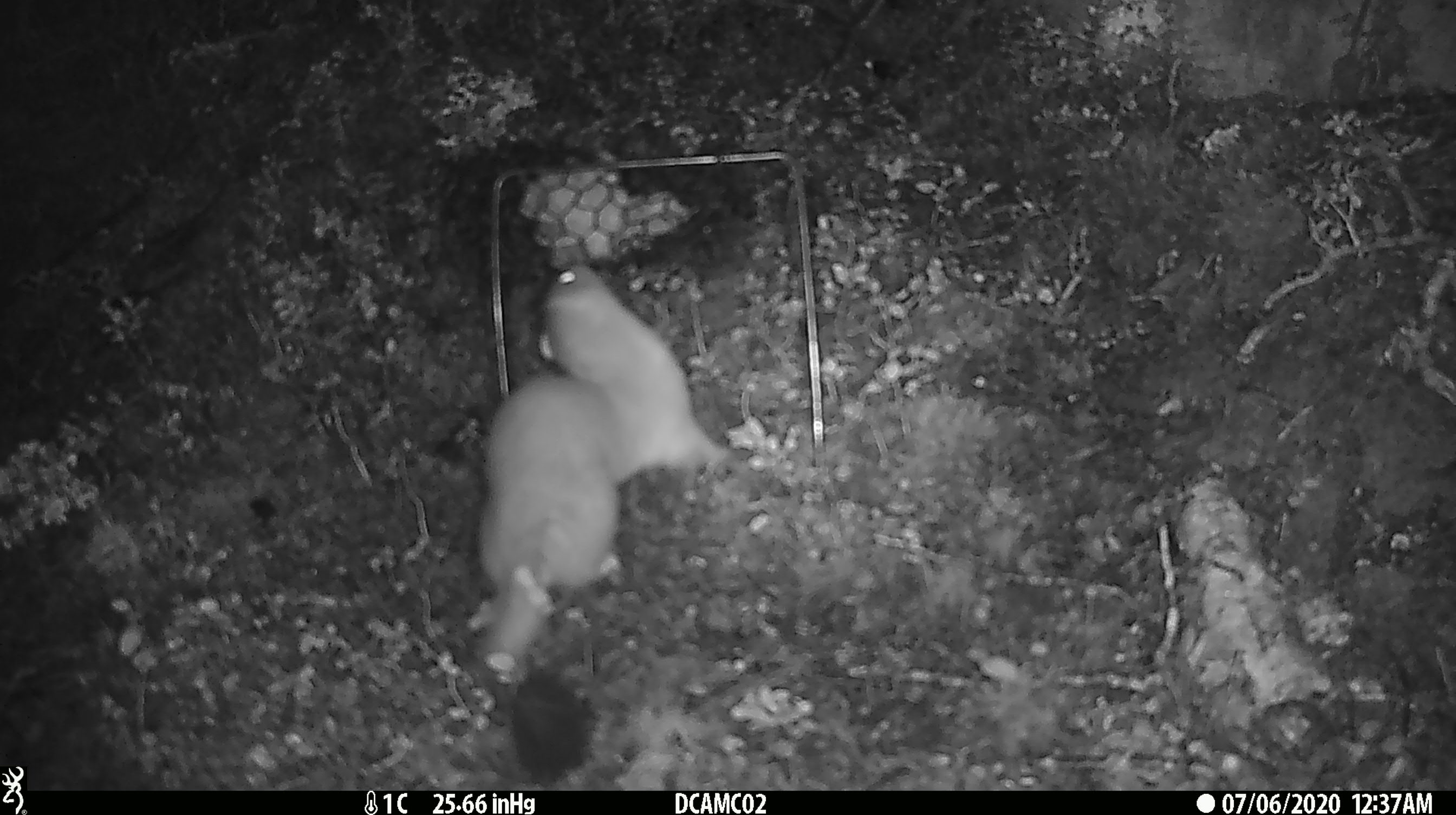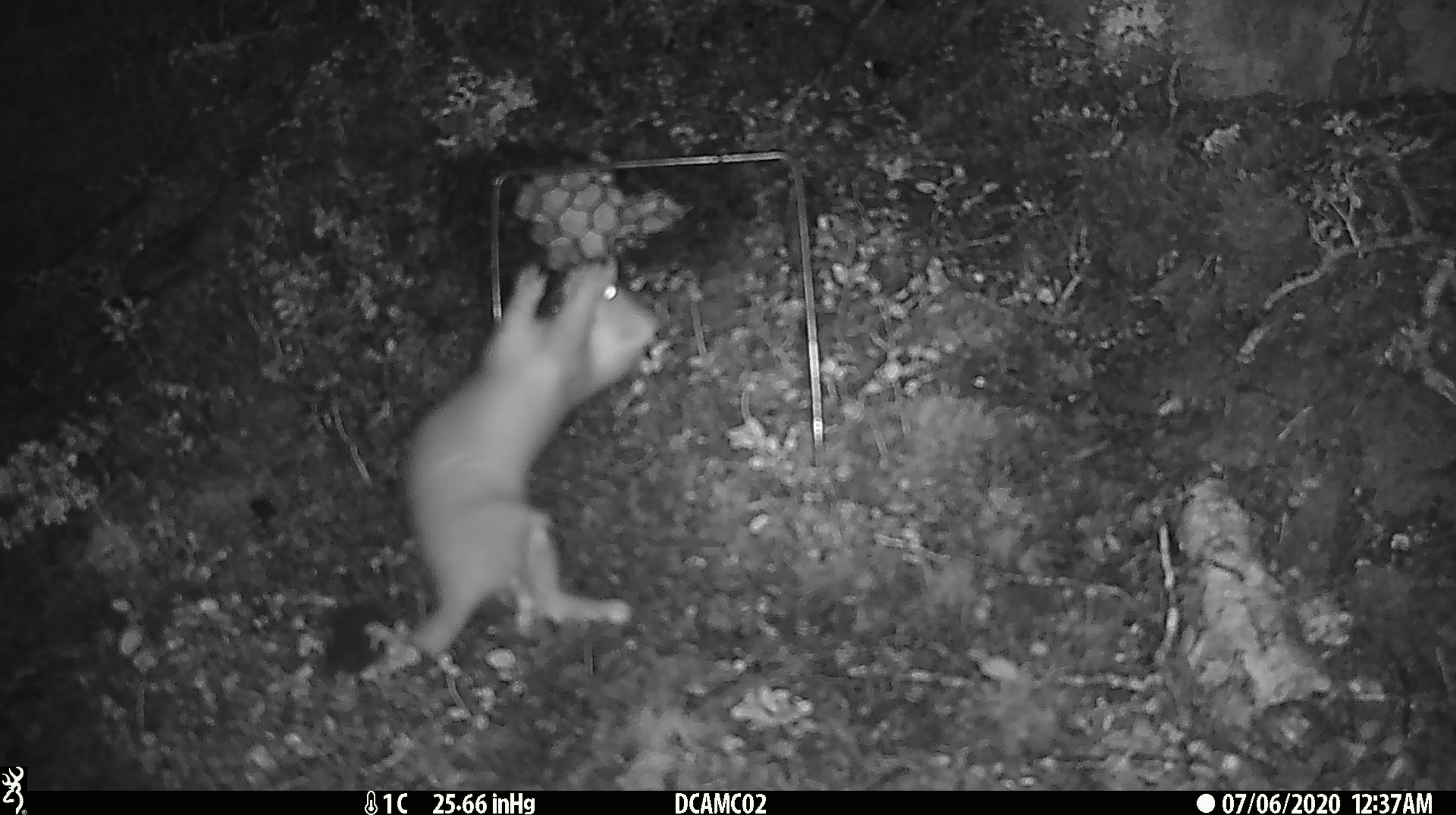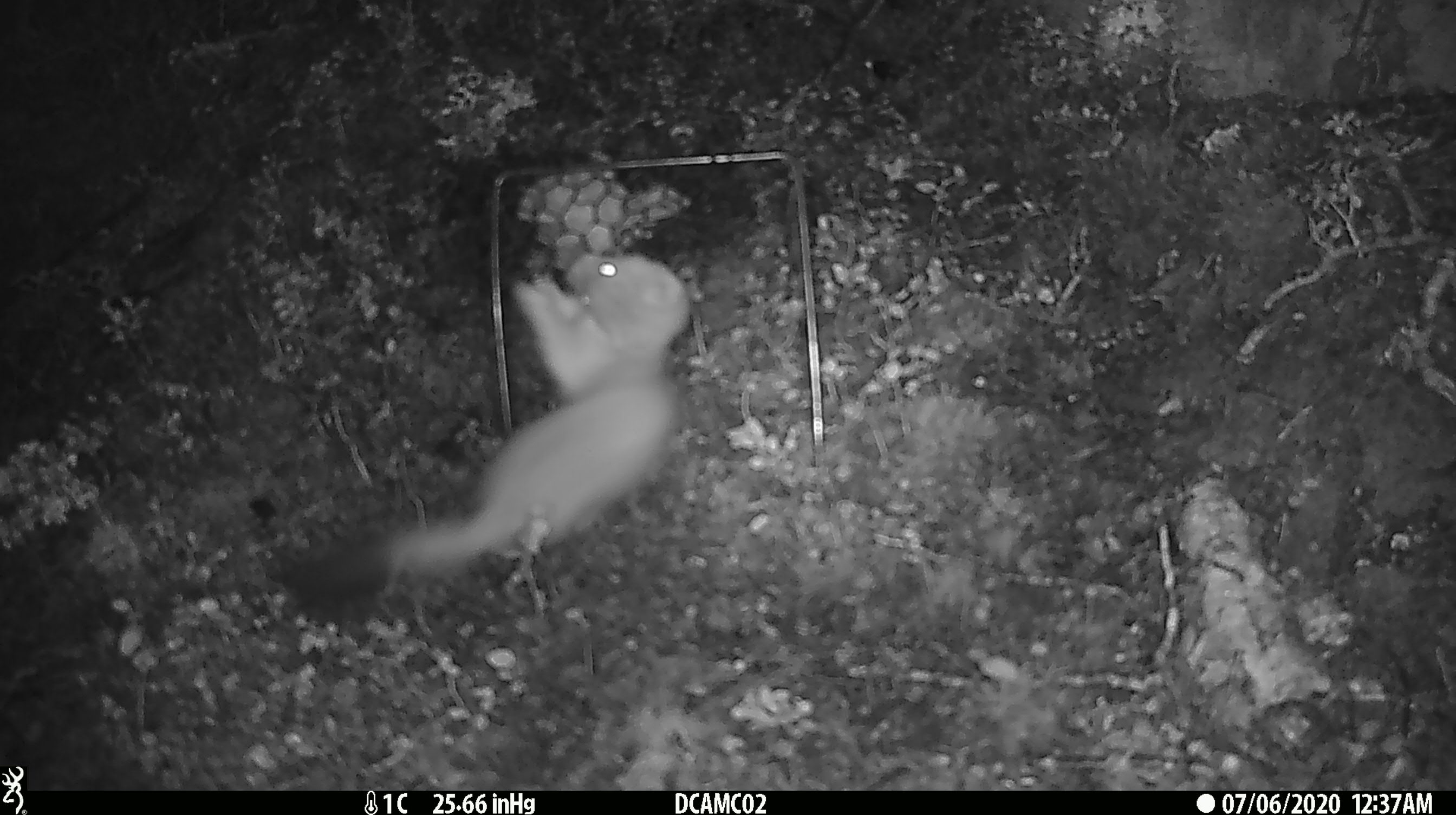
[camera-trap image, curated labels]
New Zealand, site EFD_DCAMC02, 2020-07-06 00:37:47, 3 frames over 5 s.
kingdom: Animalia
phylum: Chordata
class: Mammalia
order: Carnivora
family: Mustelidae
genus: Mustela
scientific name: Mustela erminea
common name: stoat